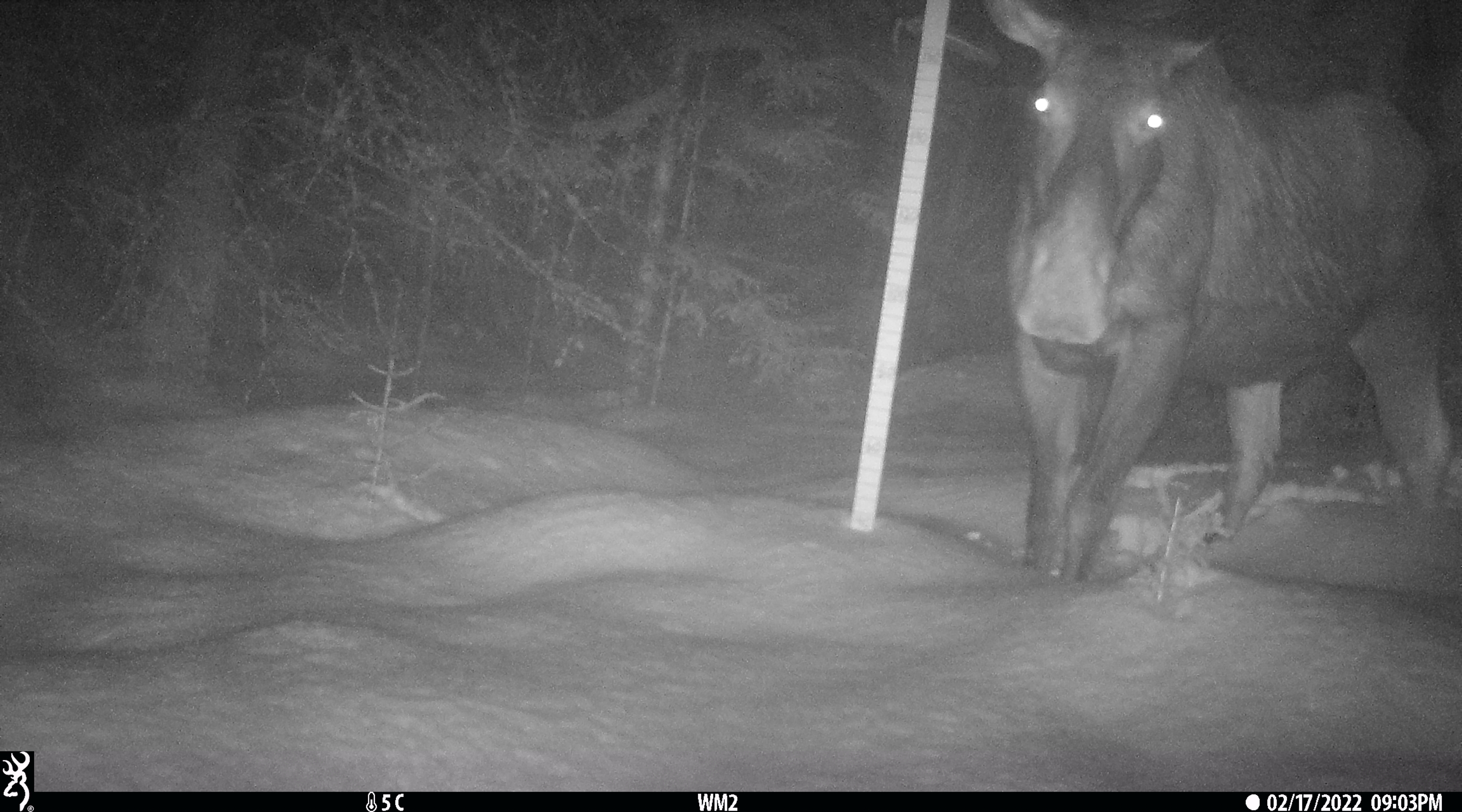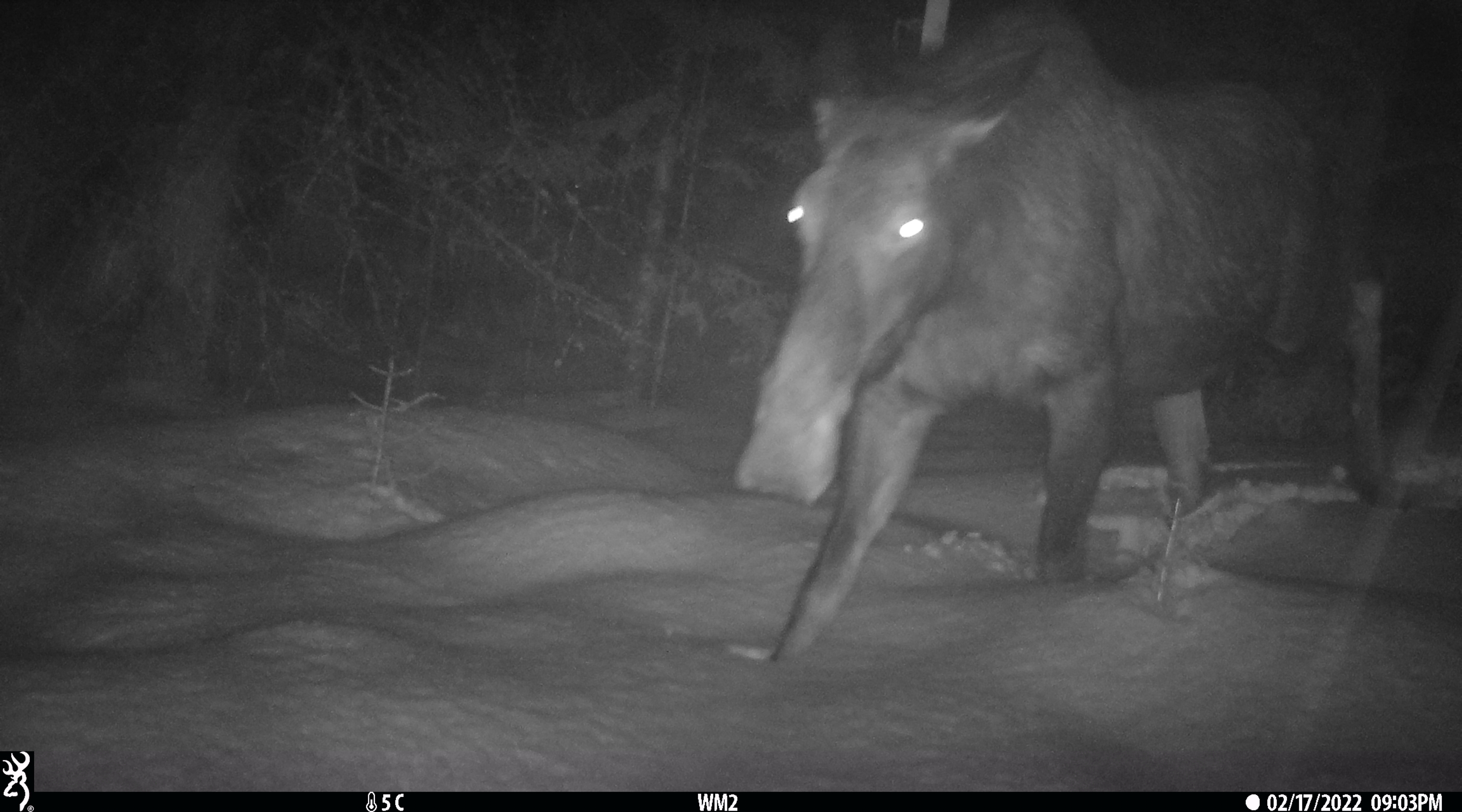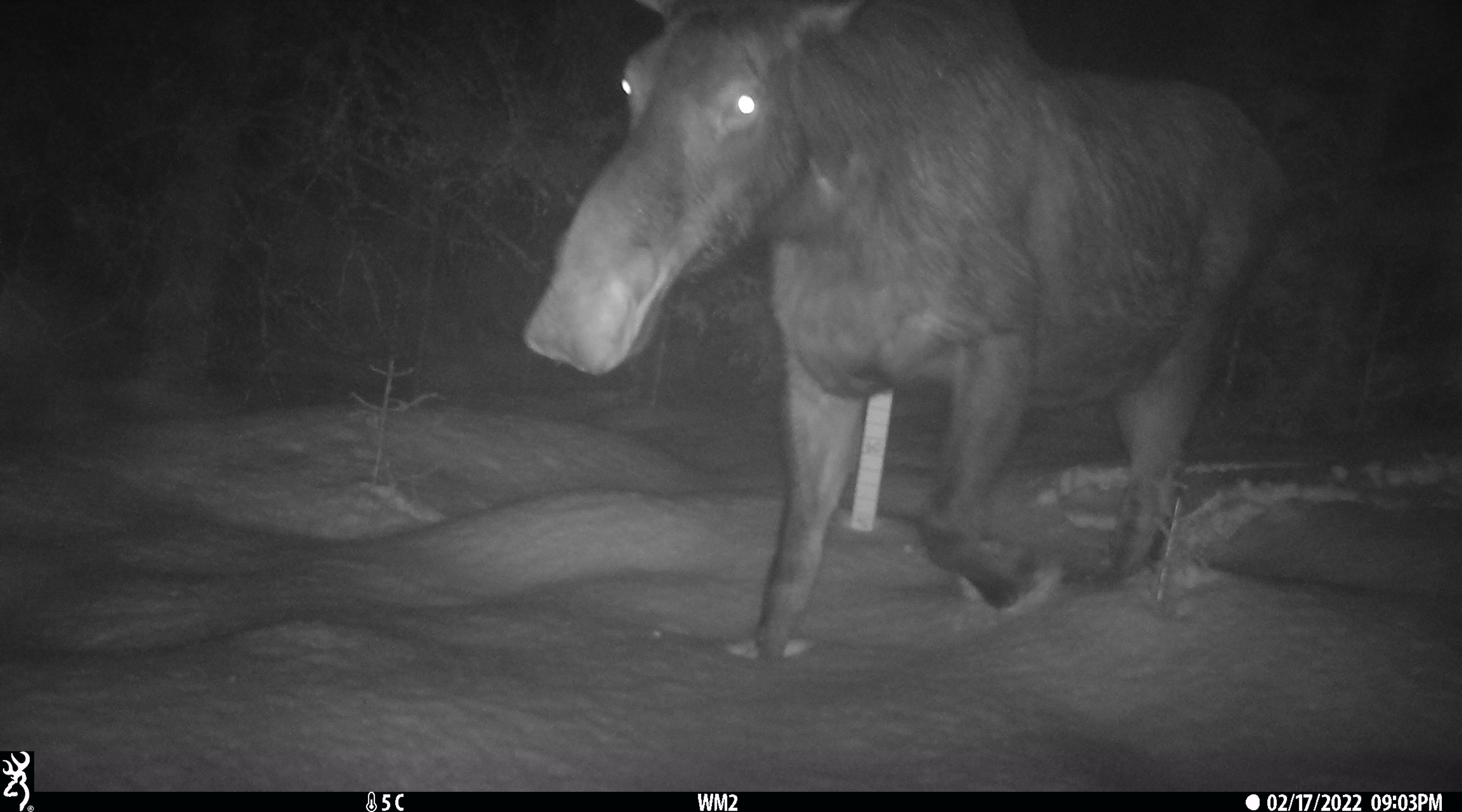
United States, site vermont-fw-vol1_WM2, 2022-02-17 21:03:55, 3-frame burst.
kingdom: Animalia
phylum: Chordata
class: Mammalia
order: Artiodactyla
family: Cervidae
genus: Alces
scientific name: Alces alces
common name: moose